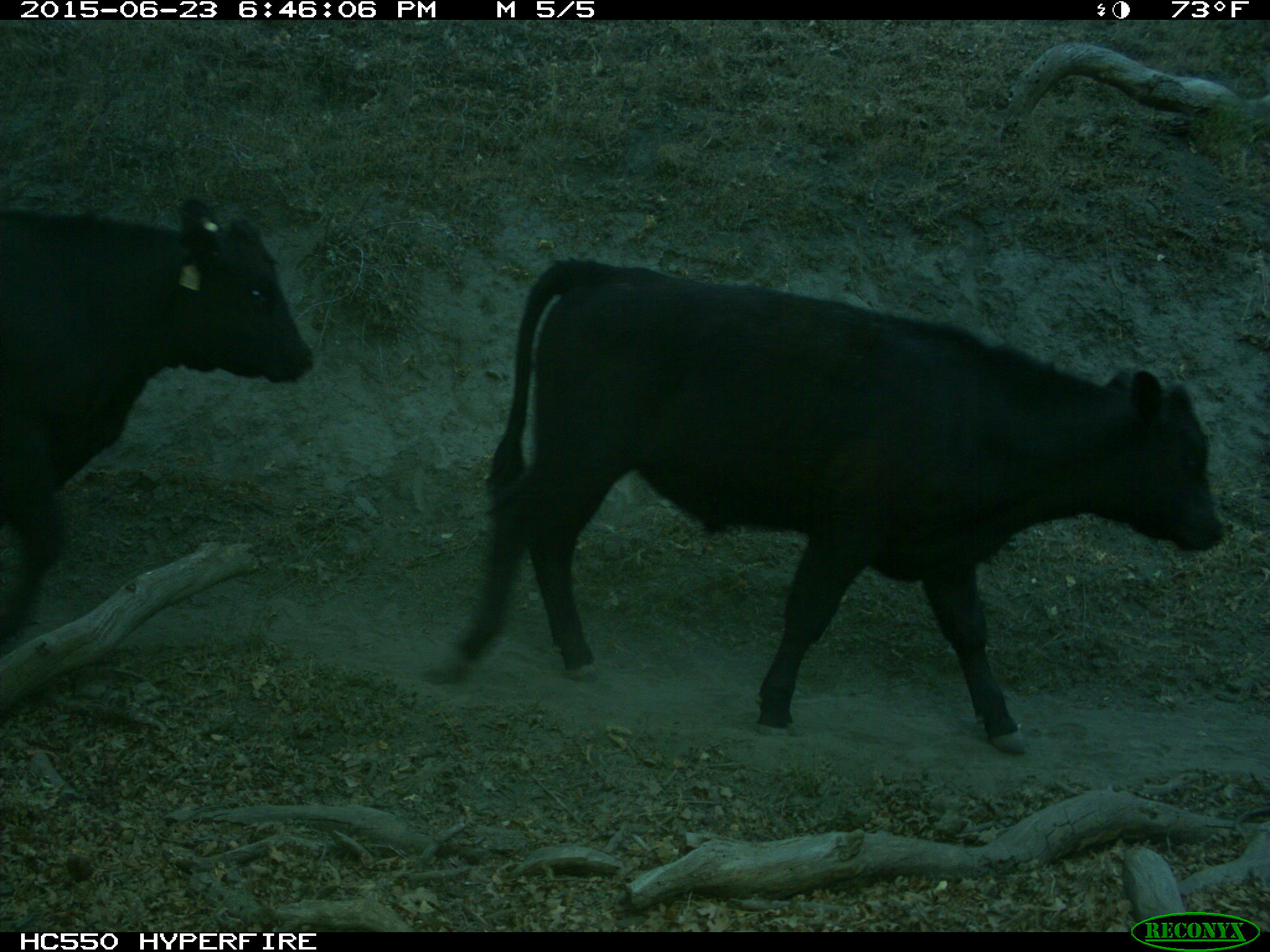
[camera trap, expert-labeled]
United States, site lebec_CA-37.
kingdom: Animalia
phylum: Chordata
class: Mammalia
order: Artiodactyla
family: Bovidae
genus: Bos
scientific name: Bos taurus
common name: domestic cow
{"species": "Bos taurus (domestic cow)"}